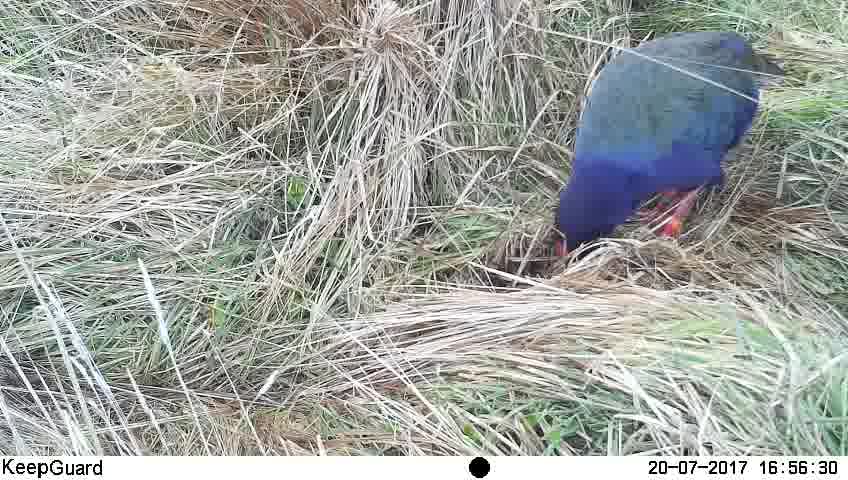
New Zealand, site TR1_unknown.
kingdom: Animalia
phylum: Chordata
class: Aves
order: Gruiformes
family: Rallidae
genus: Porphyrio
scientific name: Porphyrio mantelli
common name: takahe